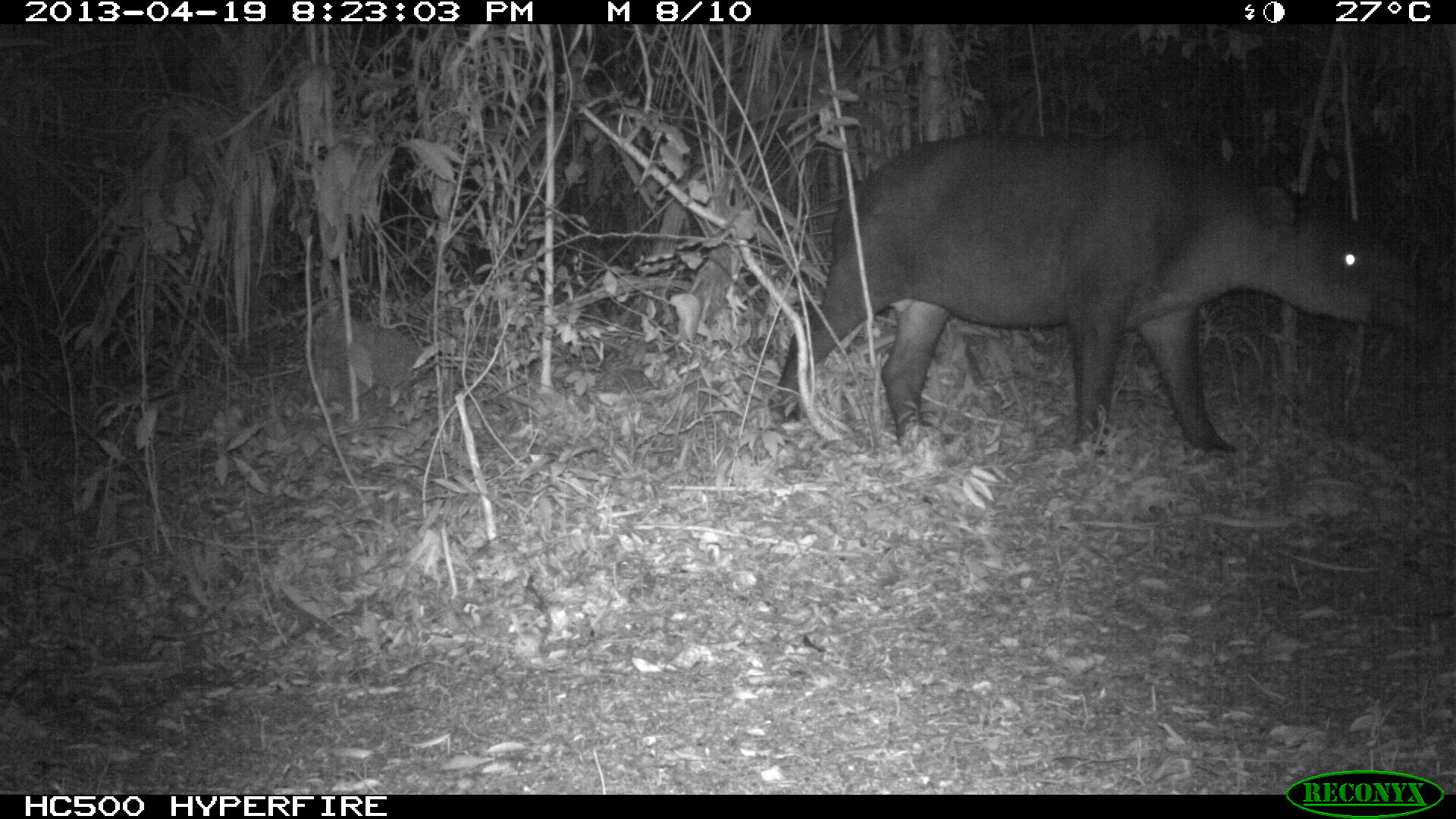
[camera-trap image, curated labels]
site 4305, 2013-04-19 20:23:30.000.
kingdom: Animalia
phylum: Chordata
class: Mammalia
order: Perissodactyla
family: Tapiridae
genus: Tapirus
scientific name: Tapirus bairdii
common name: baird's tapir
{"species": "Tapirus bairdii (baird's tapir)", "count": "1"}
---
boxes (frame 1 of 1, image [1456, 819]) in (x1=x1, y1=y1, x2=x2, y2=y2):
tapirus bairdii: (x1=766, y1=131, x2=1446, y2=454)